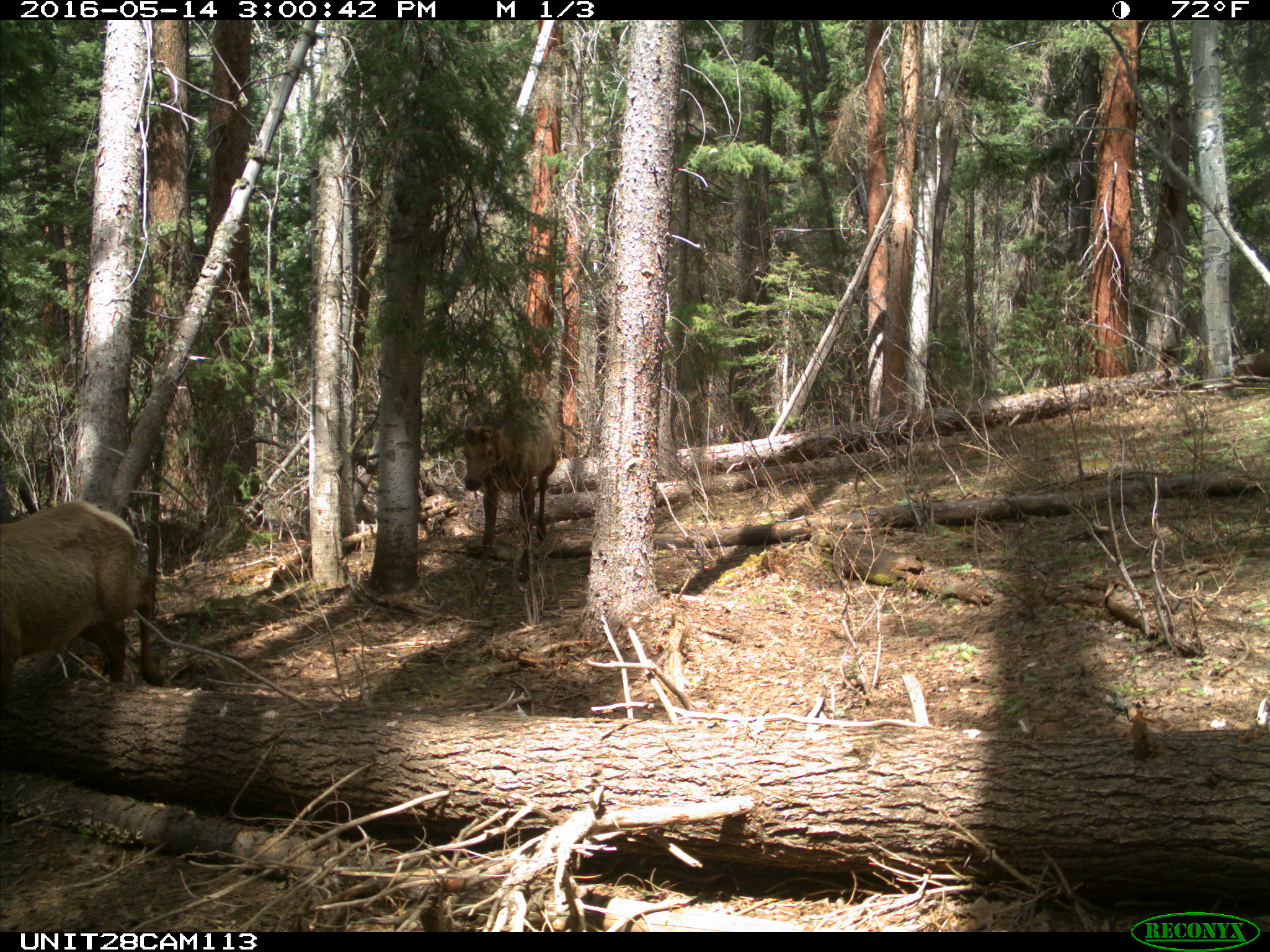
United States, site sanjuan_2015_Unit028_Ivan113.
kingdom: Animalia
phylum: Chordata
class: Mammalia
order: Artiodactyla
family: Cervidae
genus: Cervus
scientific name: Cervus elaphus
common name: red deer